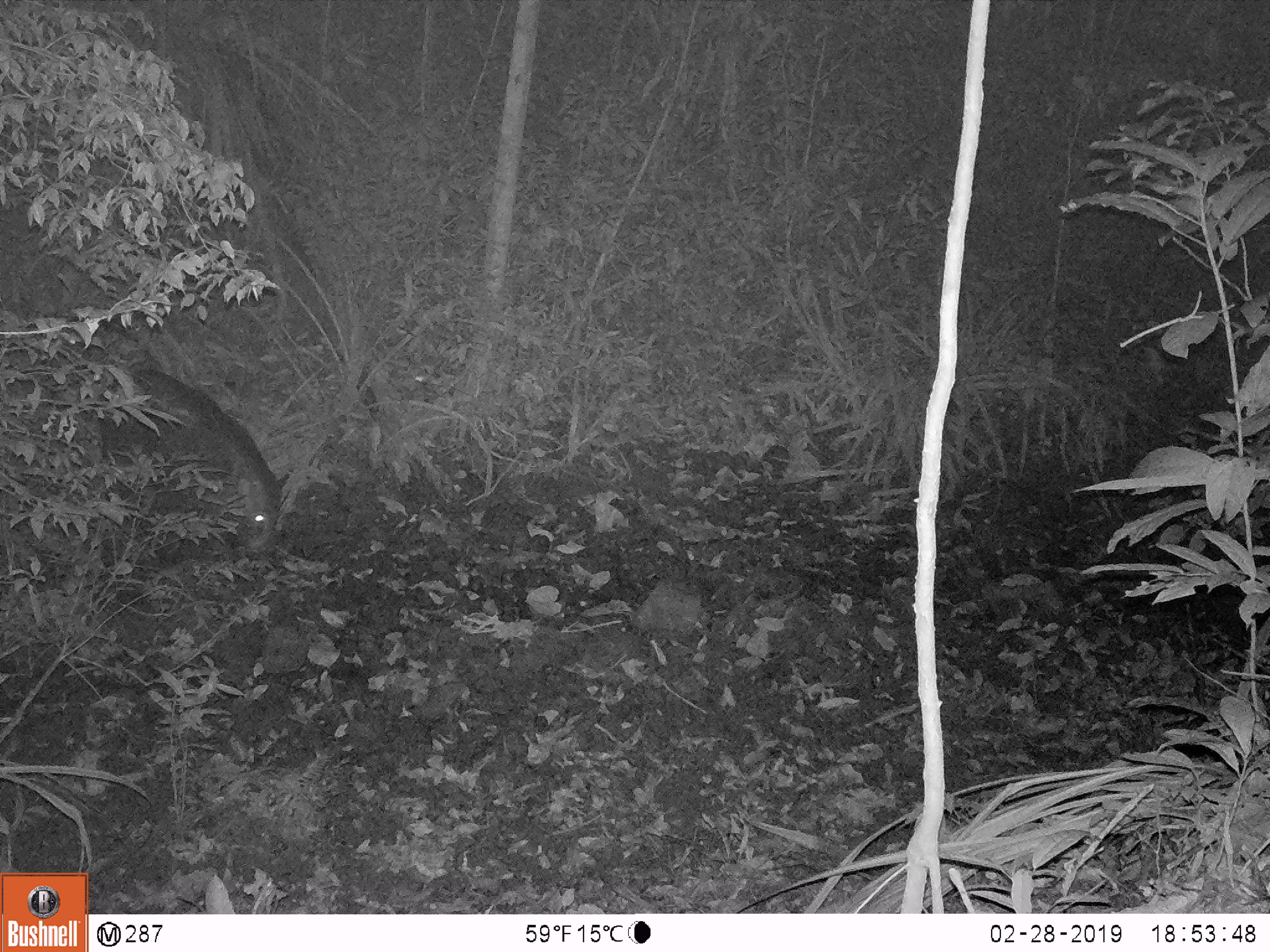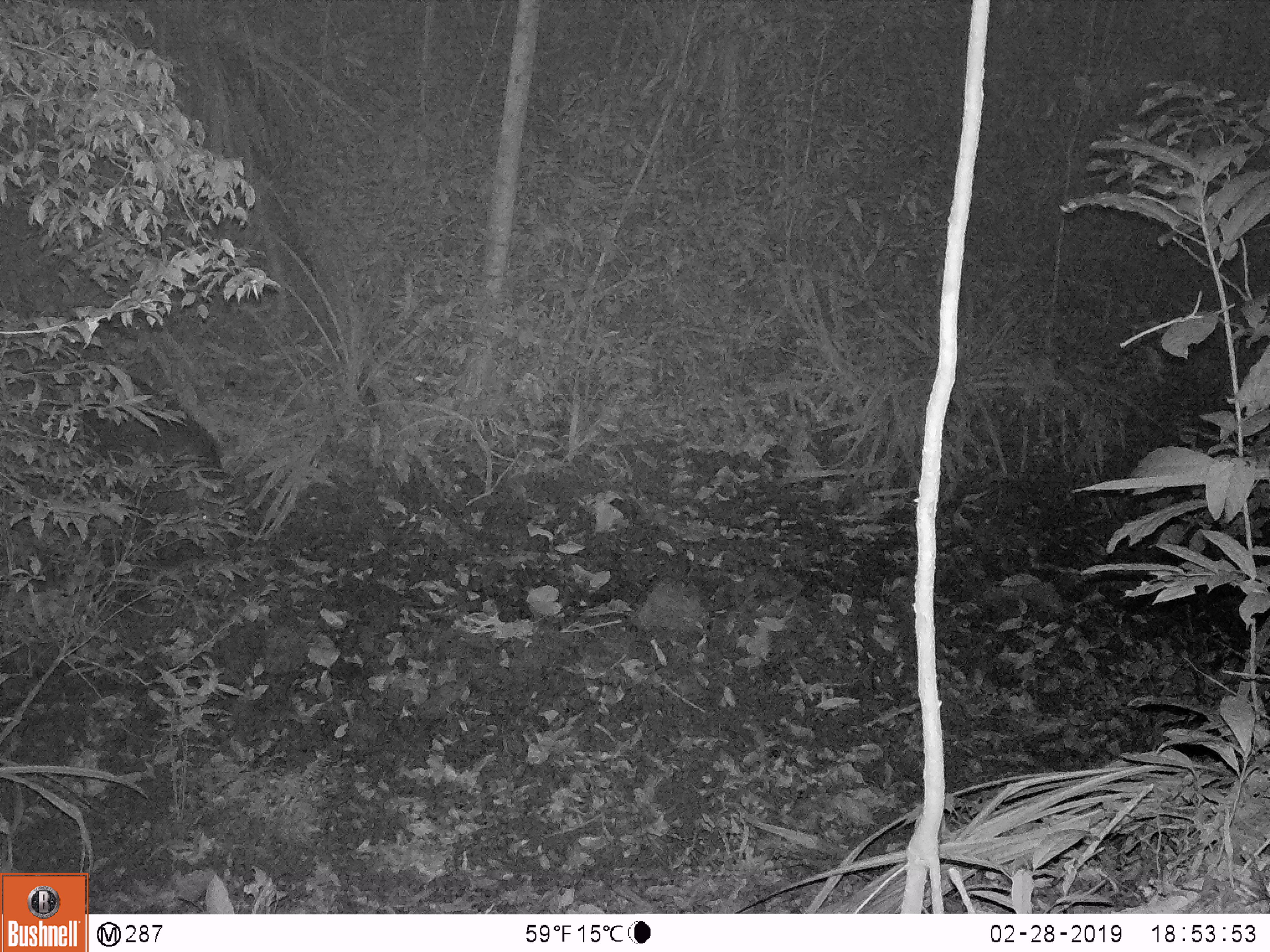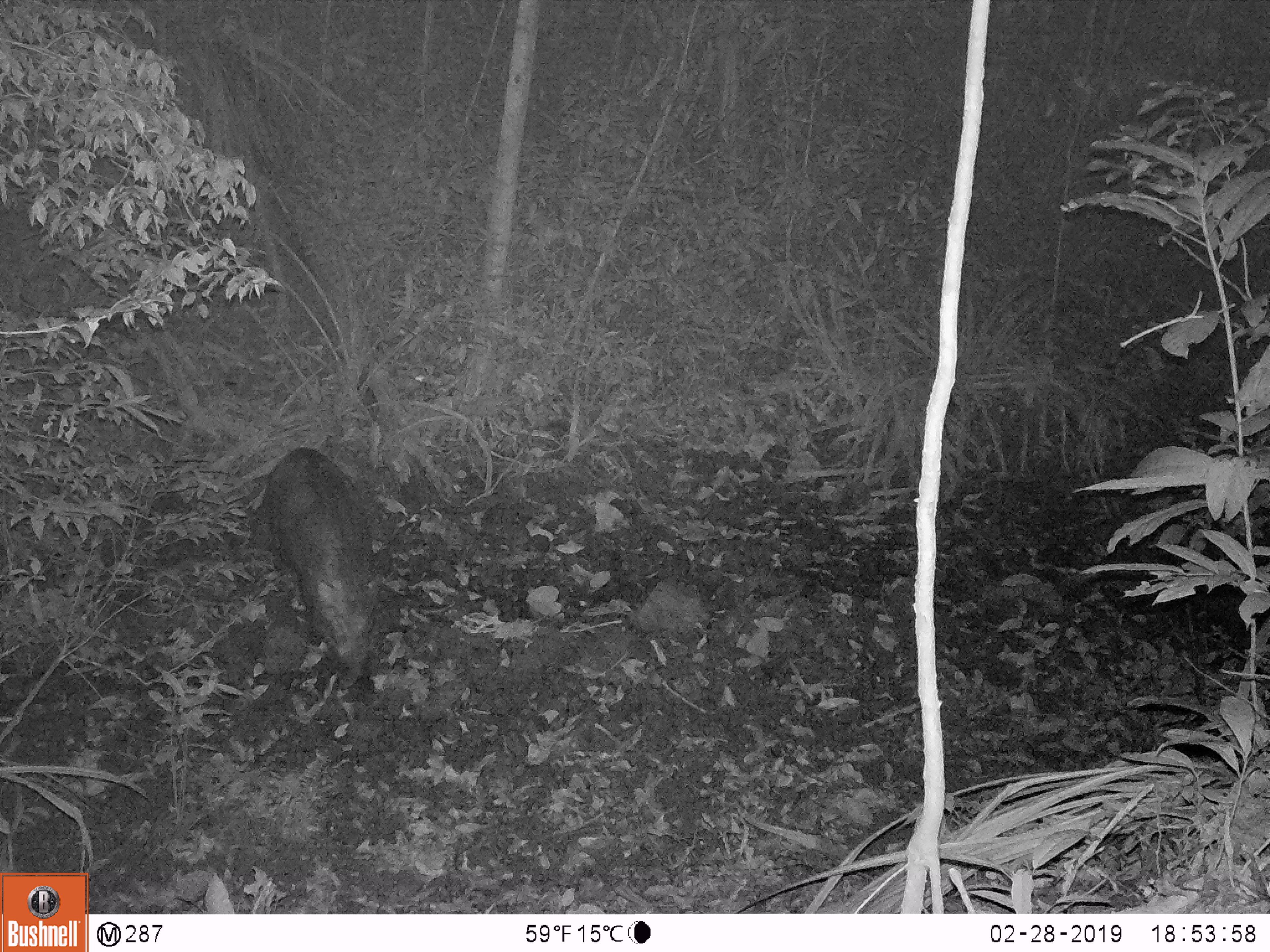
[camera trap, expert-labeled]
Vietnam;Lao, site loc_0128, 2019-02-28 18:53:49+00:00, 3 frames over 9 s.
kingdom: Animalia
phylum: Chordata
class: Mammalia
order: Artiodactyla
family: Suidae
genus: Sus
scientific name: Sus scrofa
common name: eurasian wild pig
Eurasian wild pig (Sus scrofa). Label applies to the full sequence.